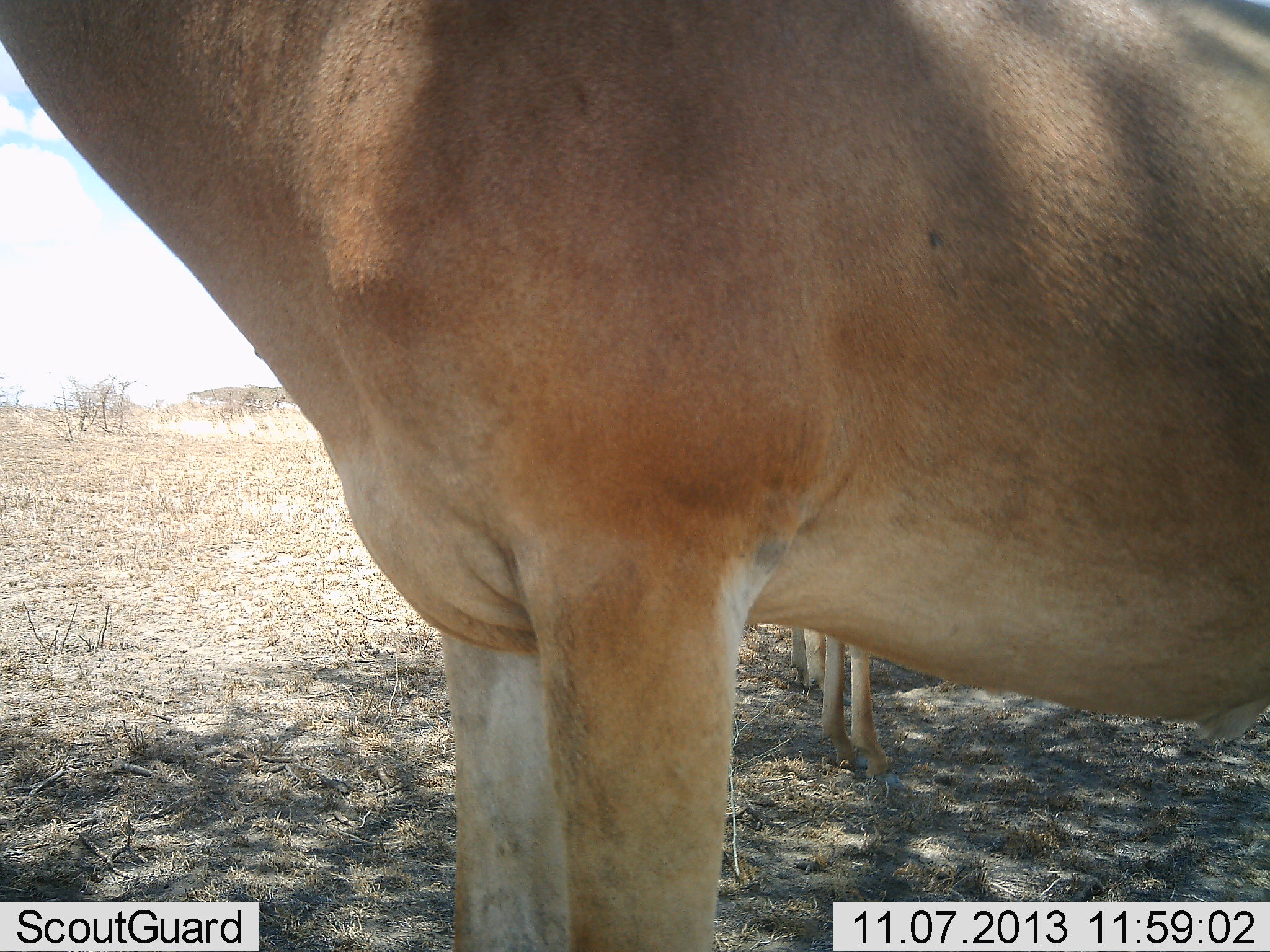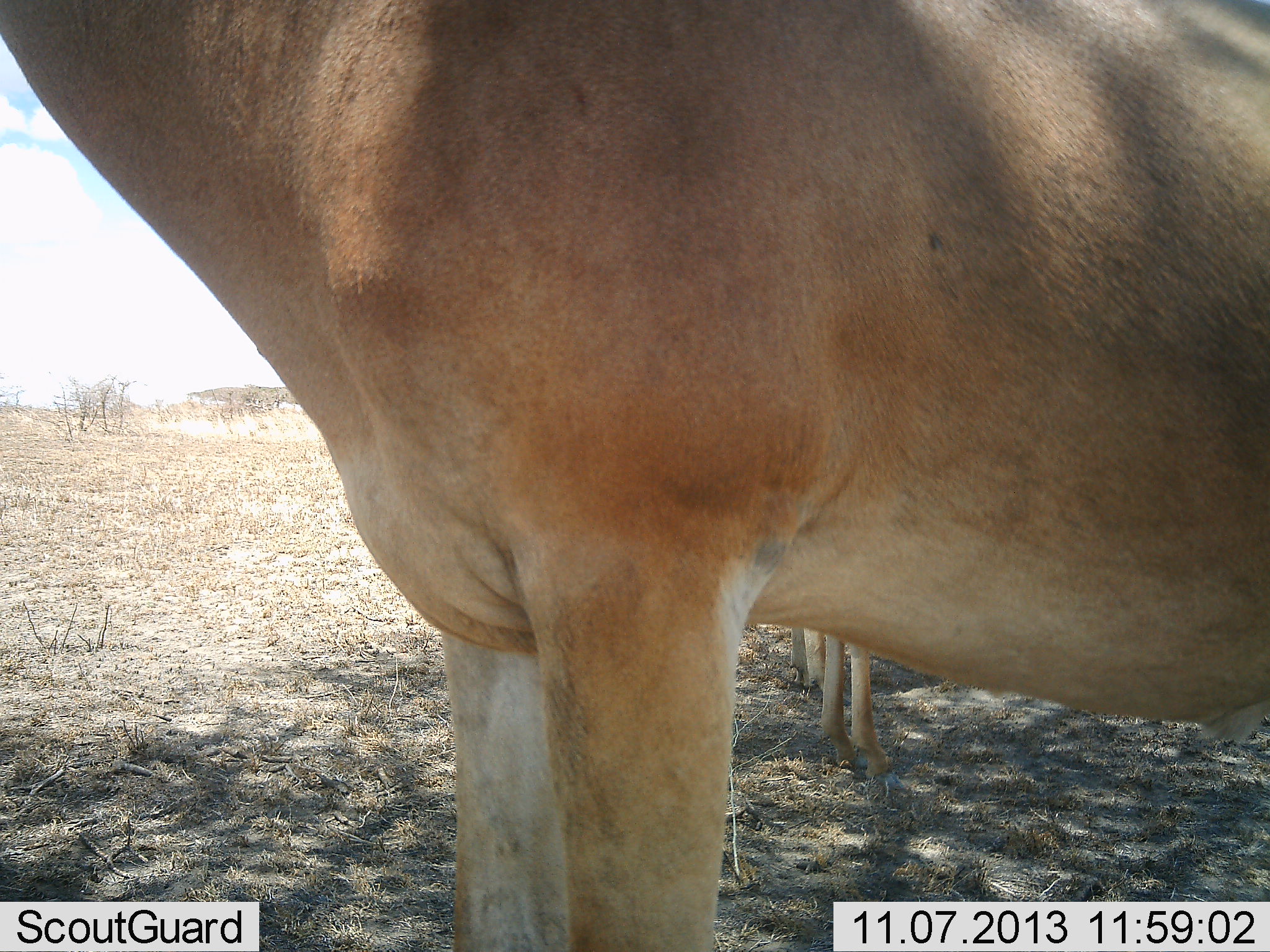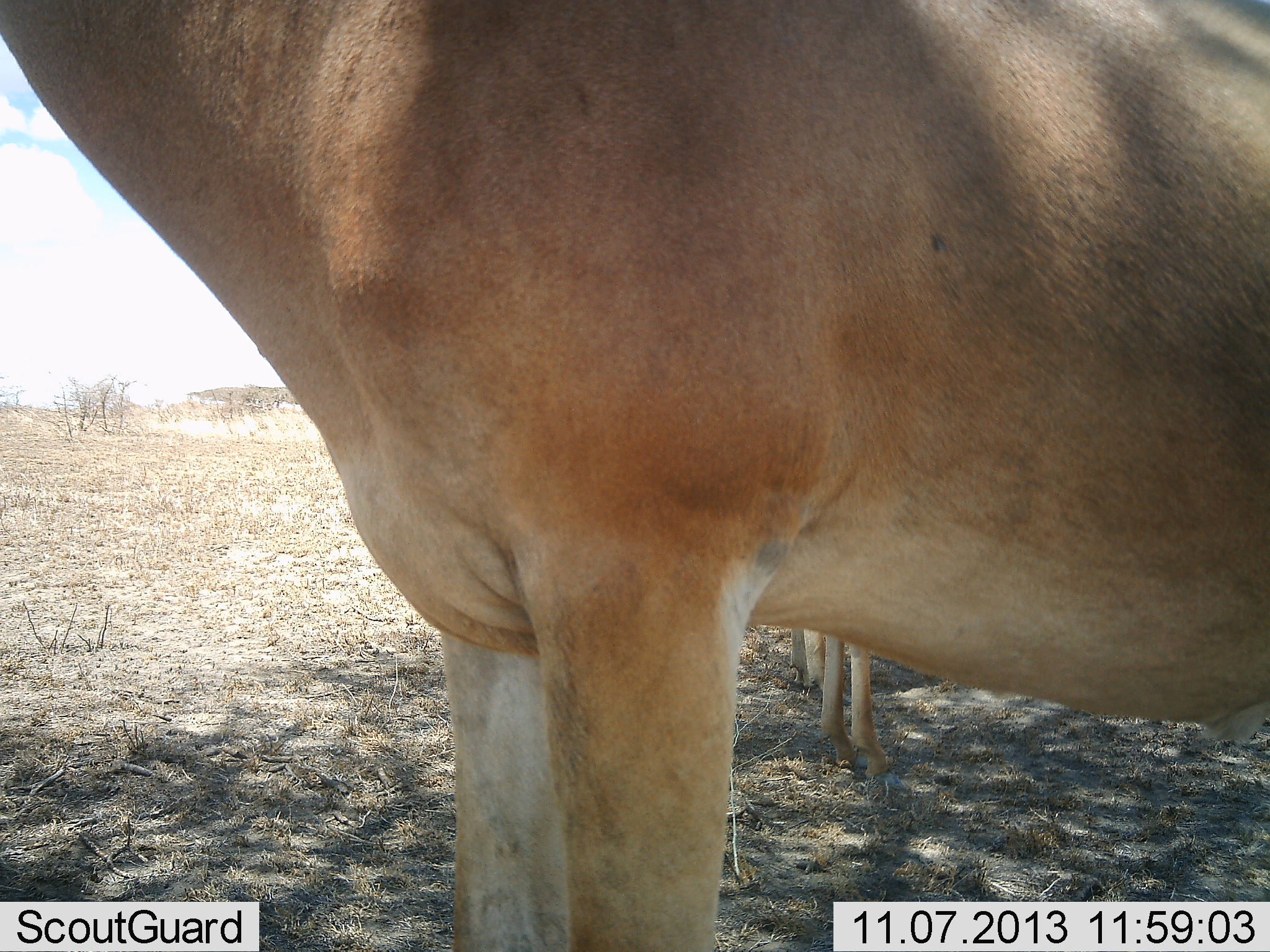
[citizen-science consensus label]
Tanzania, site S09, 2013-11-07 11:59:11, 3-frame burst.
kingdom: Animalia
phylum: Chordata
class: Mammalia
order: Artiodactyla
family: Bovidae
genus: Alcelaphus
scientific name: Alcelaphus buselaphus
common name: hartebeest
Hartebeest (Alcelaphus buselaphus), count 2. Behavior (volunteer vote fractions): standing 96%, resting 4%, moving 0%, interacting 0%. Young present (vote fraction): 0%. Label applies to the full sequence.